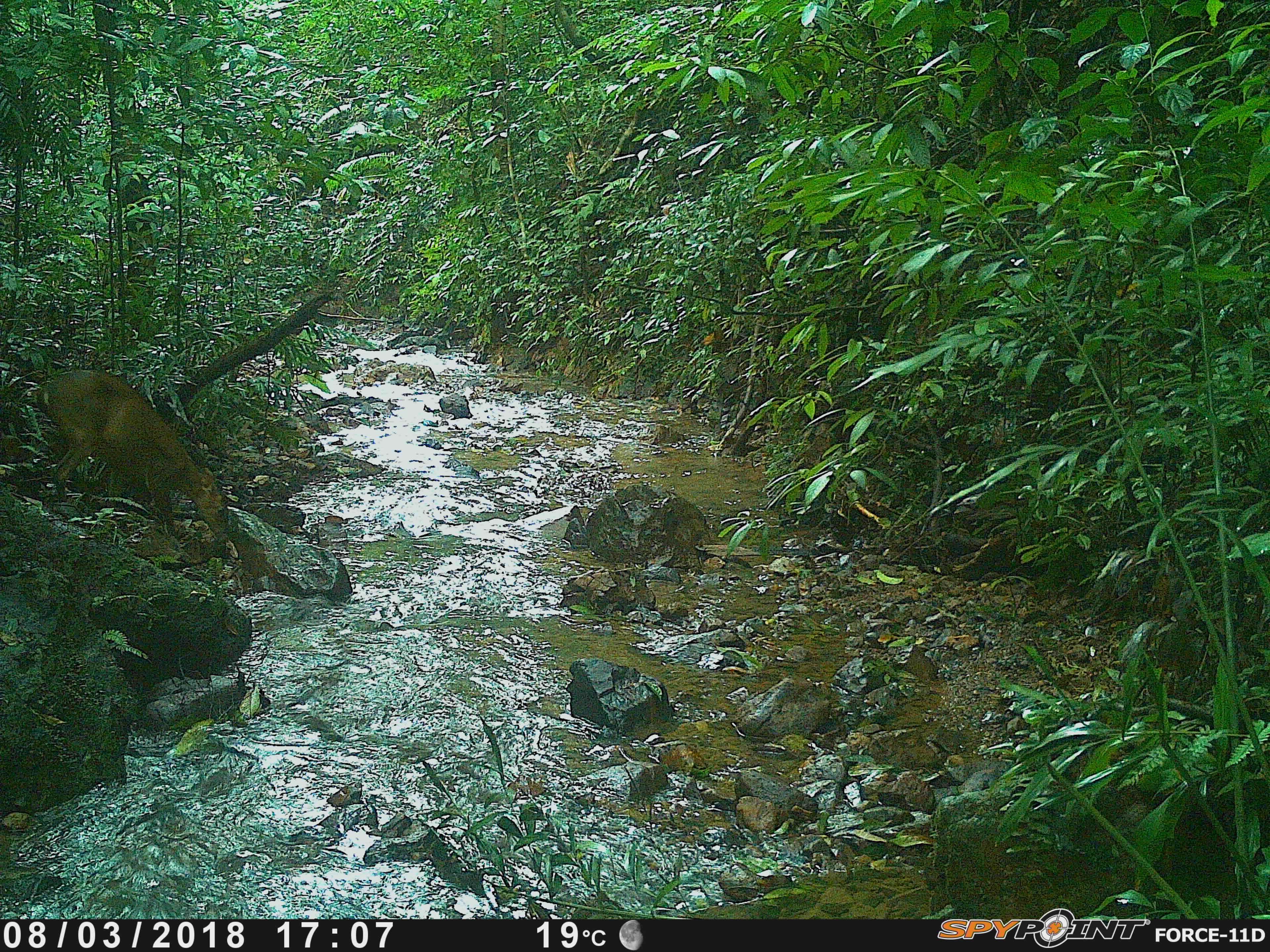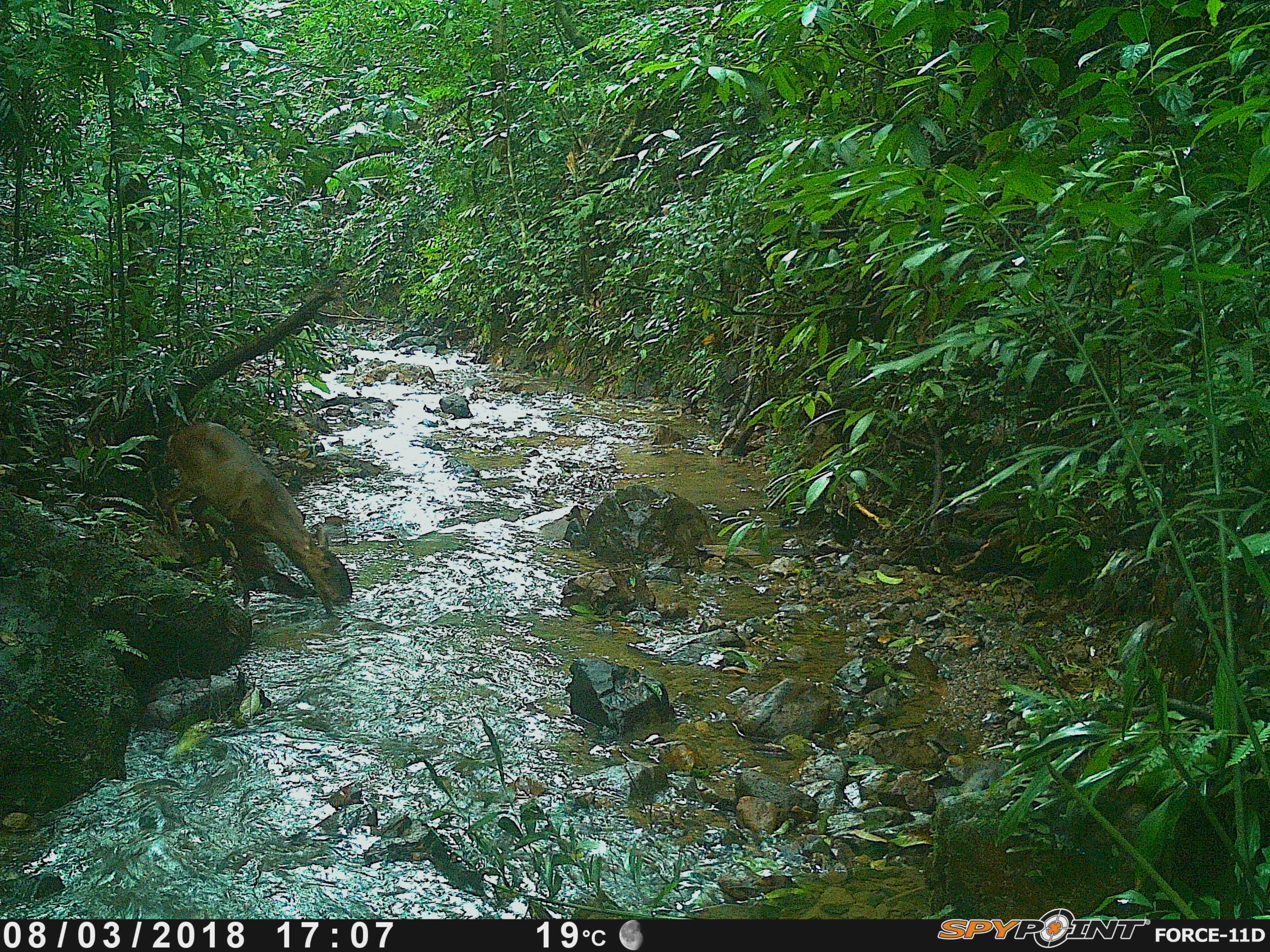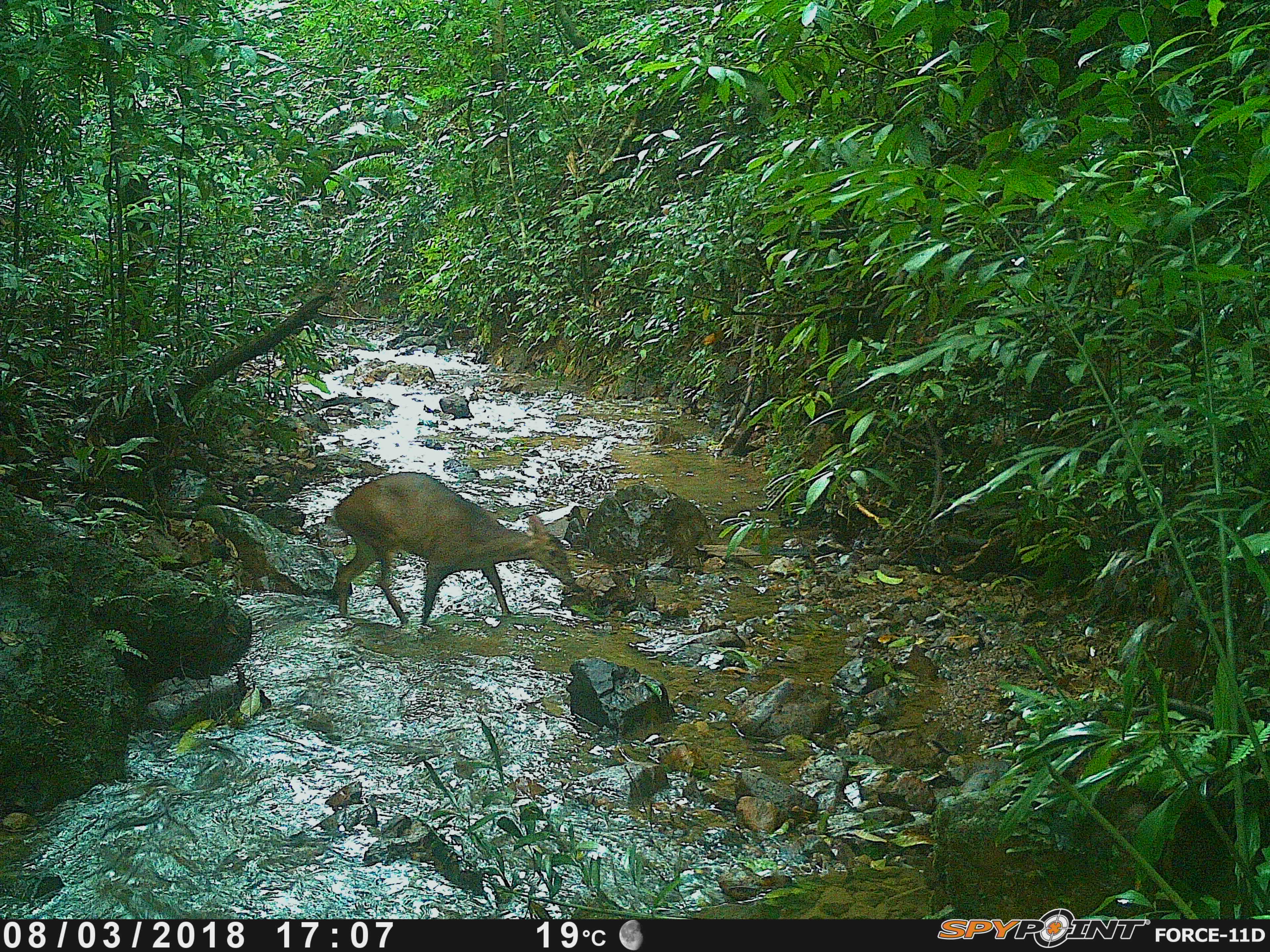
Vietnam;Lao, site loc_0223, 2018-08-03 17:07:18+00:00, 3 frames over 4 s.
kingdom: Animalia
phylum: Chordata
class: Mammalia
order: Artiodactyla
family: Cervidae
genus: Muntiacus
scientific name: Muntiacus vuquangensis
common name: large-antlered muntjac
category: large antlered muntjac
Large antlered muntjac (large-antlered muntjac) (Muntiacus vuquangensis). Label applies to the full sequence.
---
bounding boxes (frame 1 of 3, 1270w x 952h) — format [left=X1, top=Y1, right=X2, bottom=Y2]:
large antlered muntjac: [left=35, top=365, right=232, bottom=545]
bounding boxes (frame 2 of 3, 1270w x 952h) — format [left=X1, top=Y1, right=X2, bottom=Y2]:
large antlered muntjac: [left=162, top=420, right=342, bottom=611]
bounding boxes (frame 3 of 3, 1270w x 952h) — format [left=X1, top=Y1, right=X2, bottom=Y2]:
large antlered muntjac: [left=330, top=470, right=575, bottom=625]